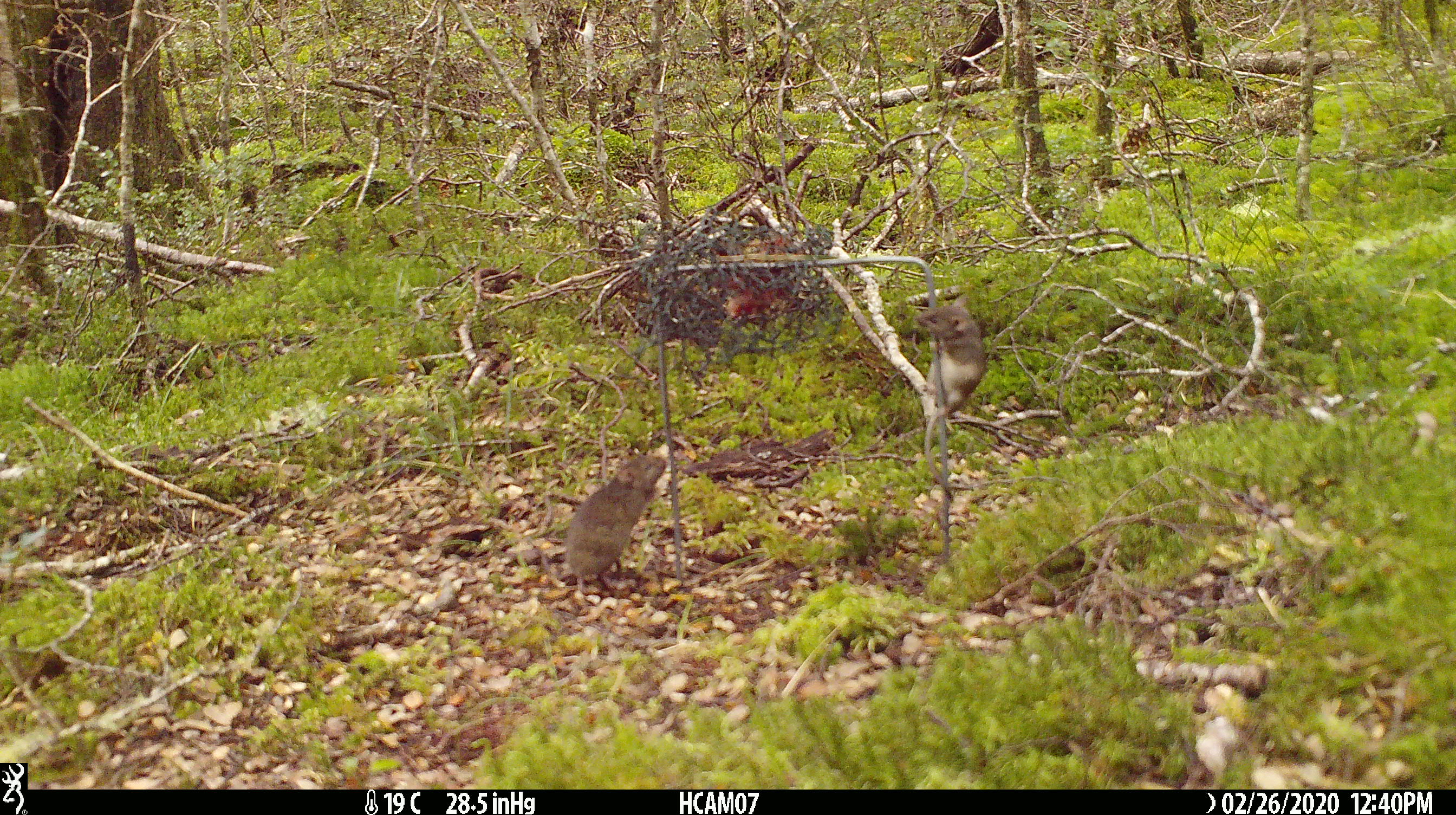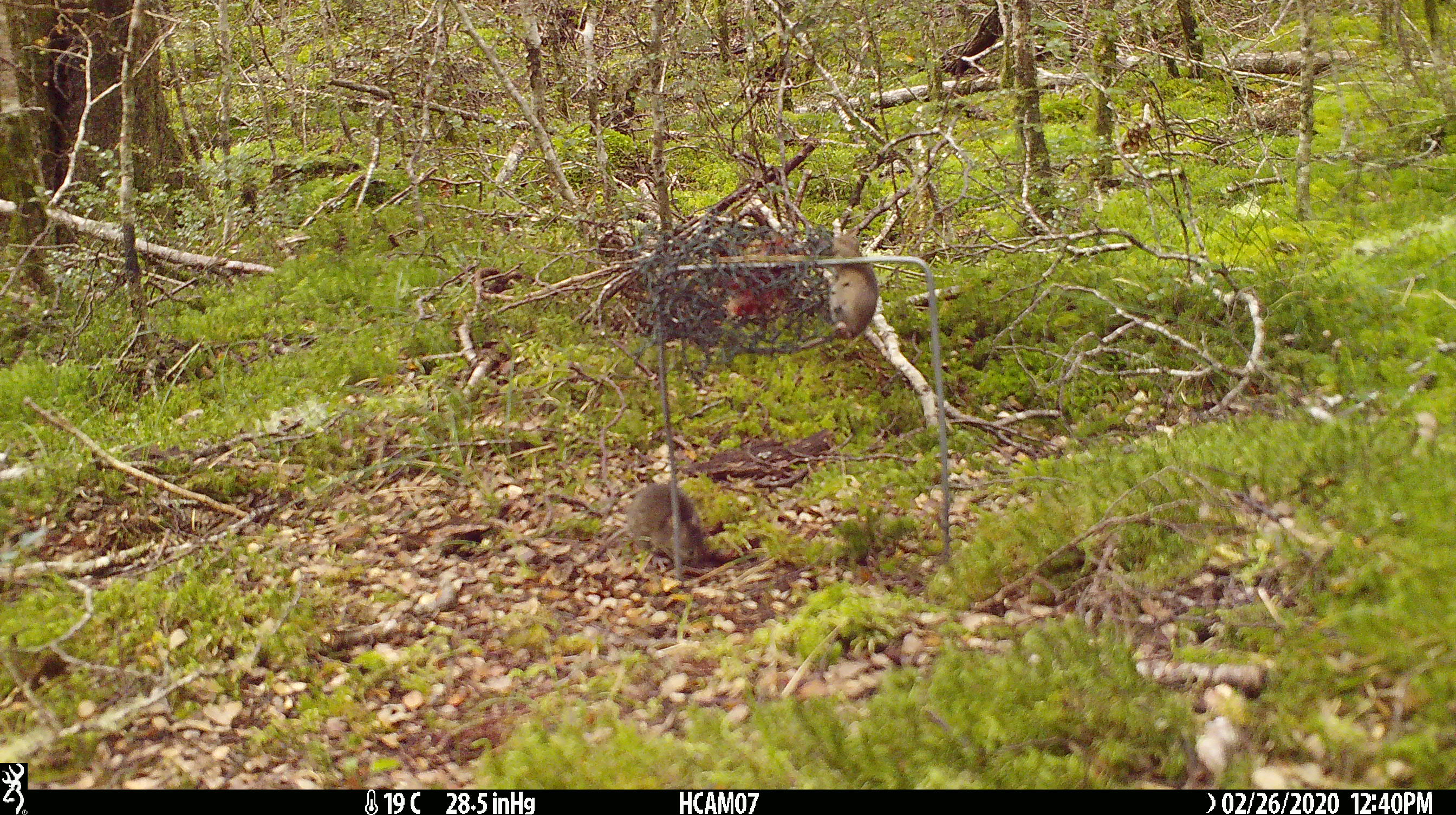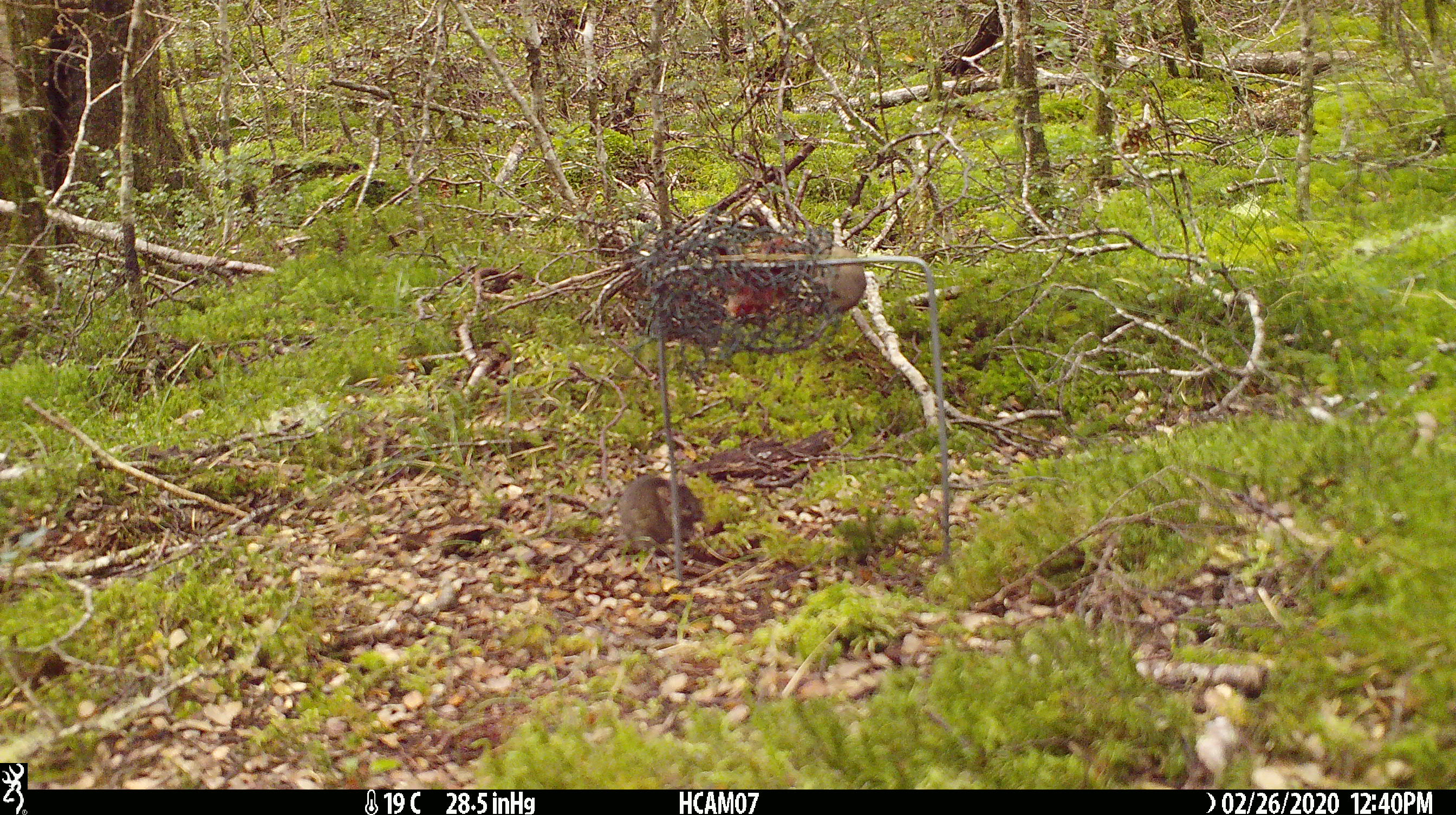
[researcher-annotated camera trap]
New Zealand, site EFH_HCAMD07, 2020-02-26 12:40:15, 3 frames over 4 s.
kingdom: Animalia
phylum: Chordata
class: Mammalia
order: Rodentia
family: Muridae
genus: Mus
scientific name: Mus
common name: mouse